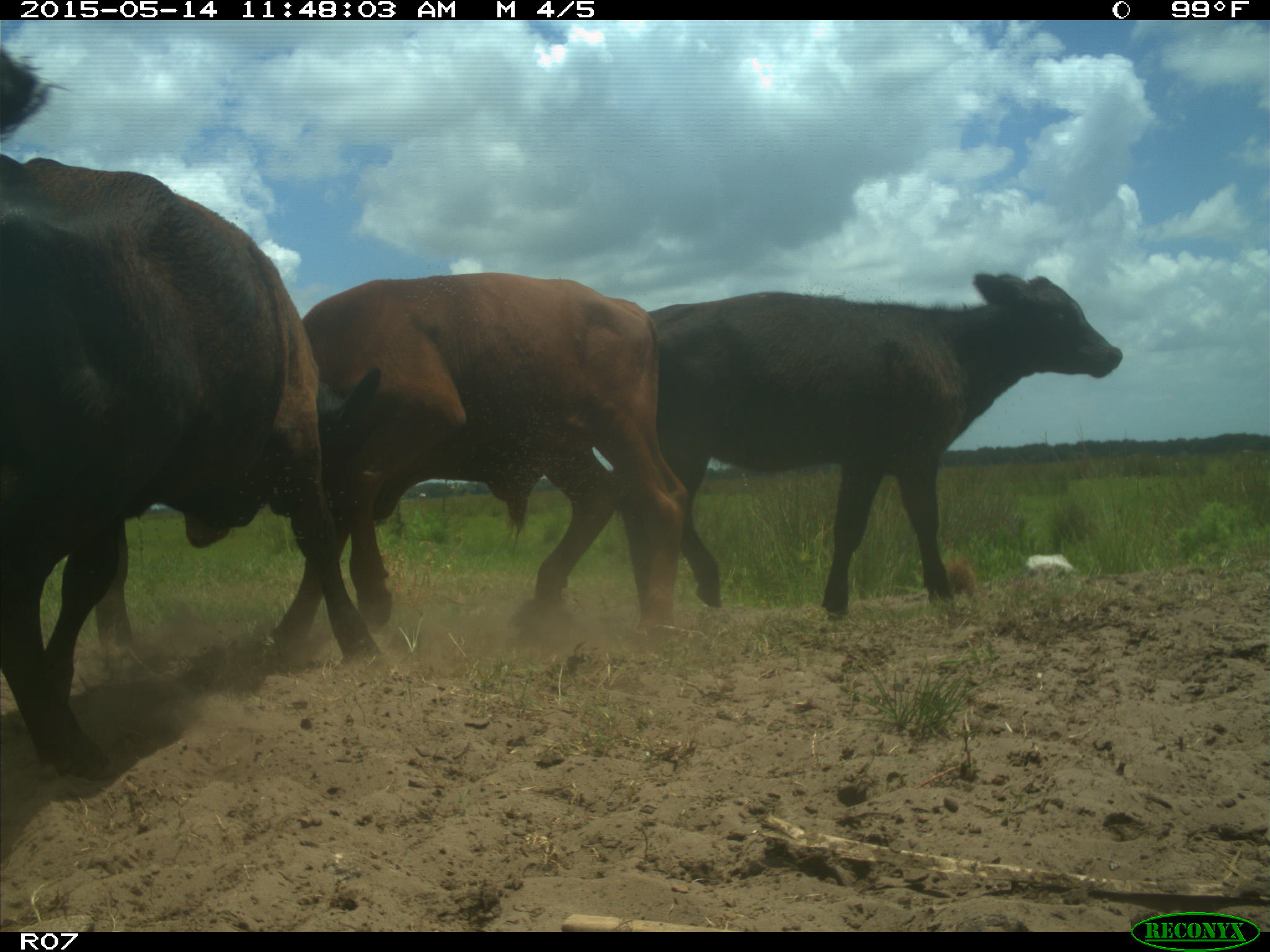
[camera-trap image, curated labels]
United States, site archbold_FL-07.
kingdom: Animalia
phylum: Chordata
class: Mammalia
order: Artiodactyla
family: Bovidae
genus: Bos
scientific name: Bos taurus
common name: domestic cow